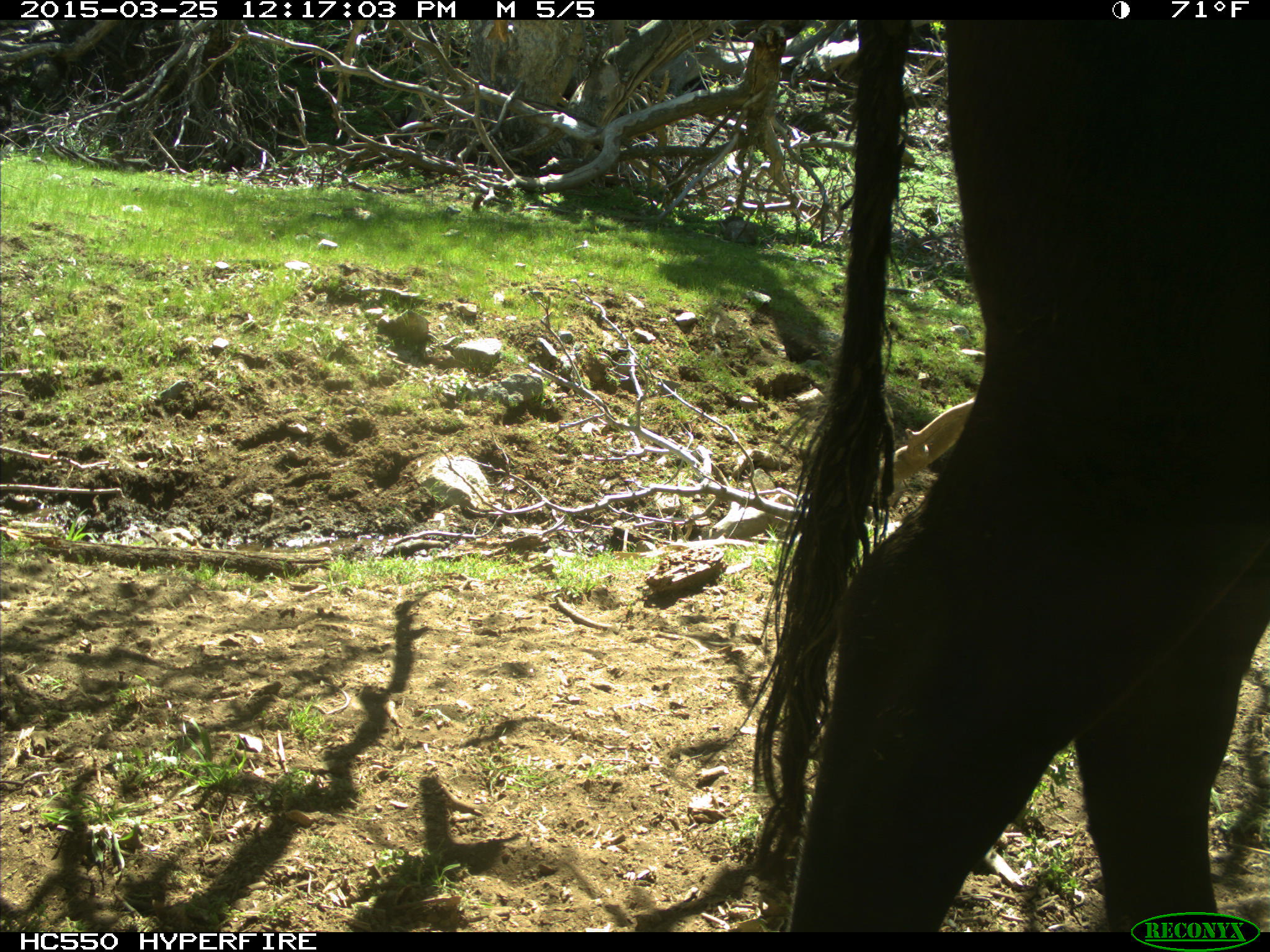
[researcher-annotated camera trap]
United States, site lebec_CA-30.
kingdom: Animalia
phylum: Chordata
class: Mammalia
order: Artiodactyla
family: Bovidae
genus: Bos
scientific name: Bos taurus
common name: domestic cow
Bos taurus (domestic cow).